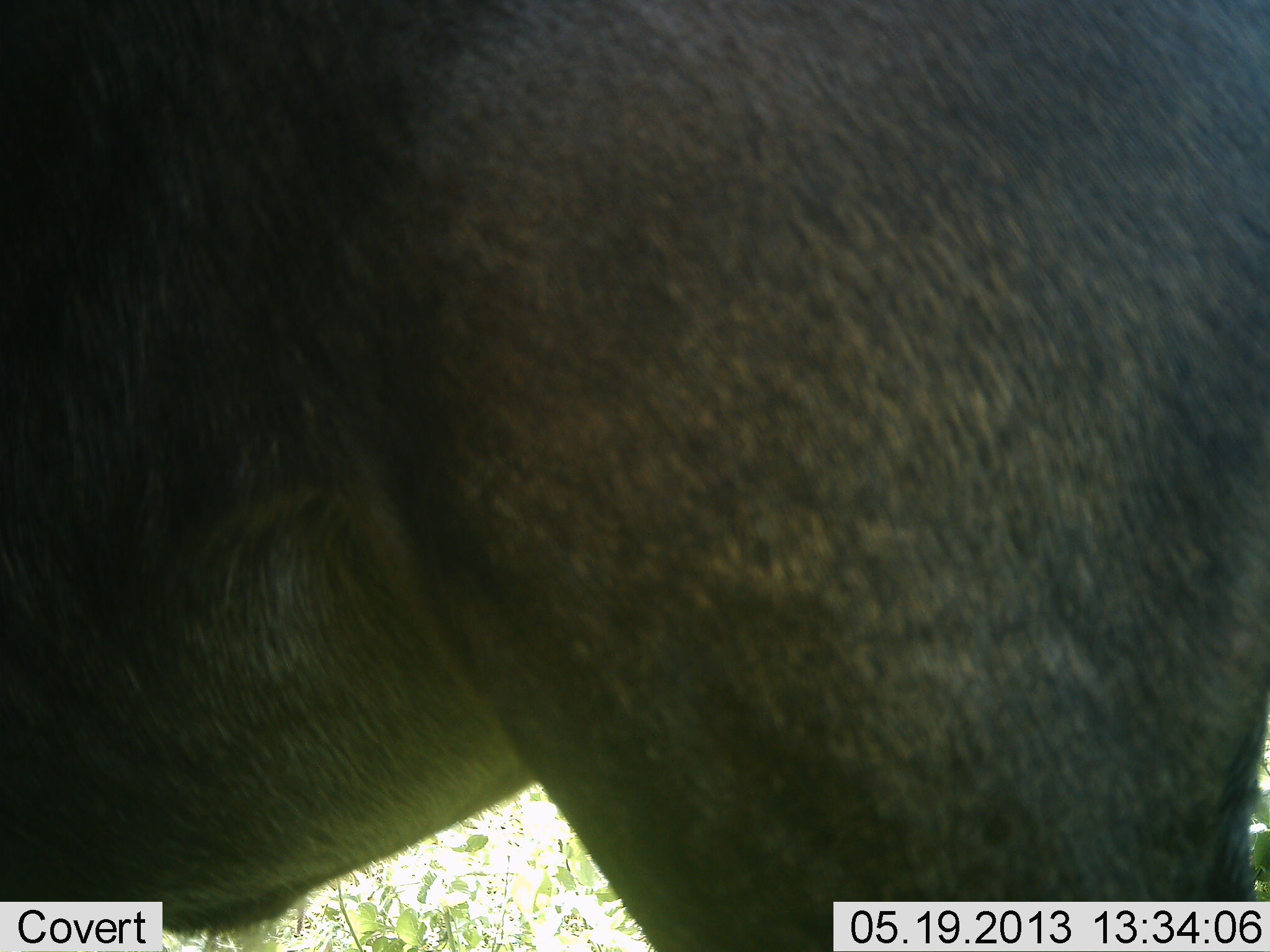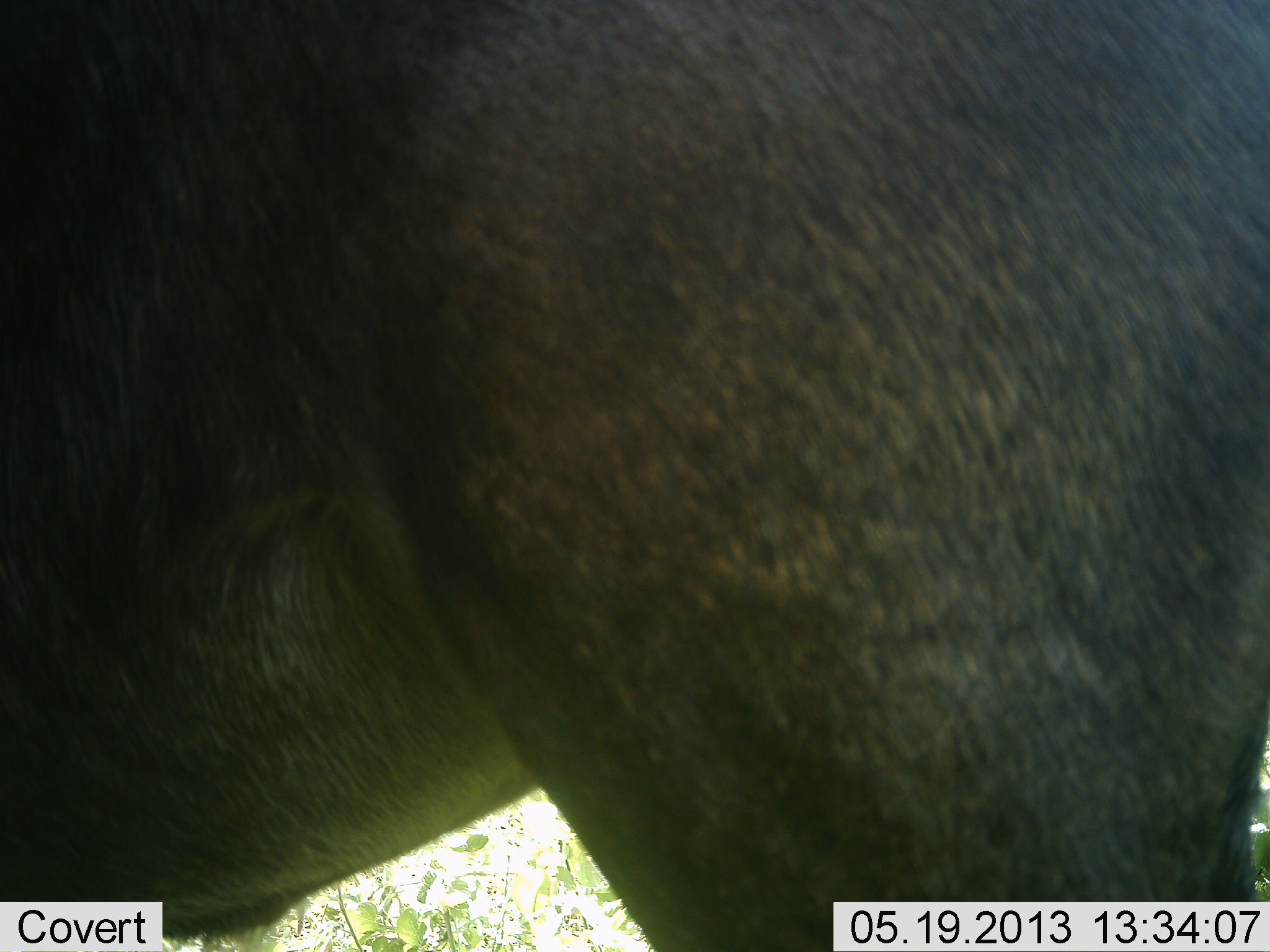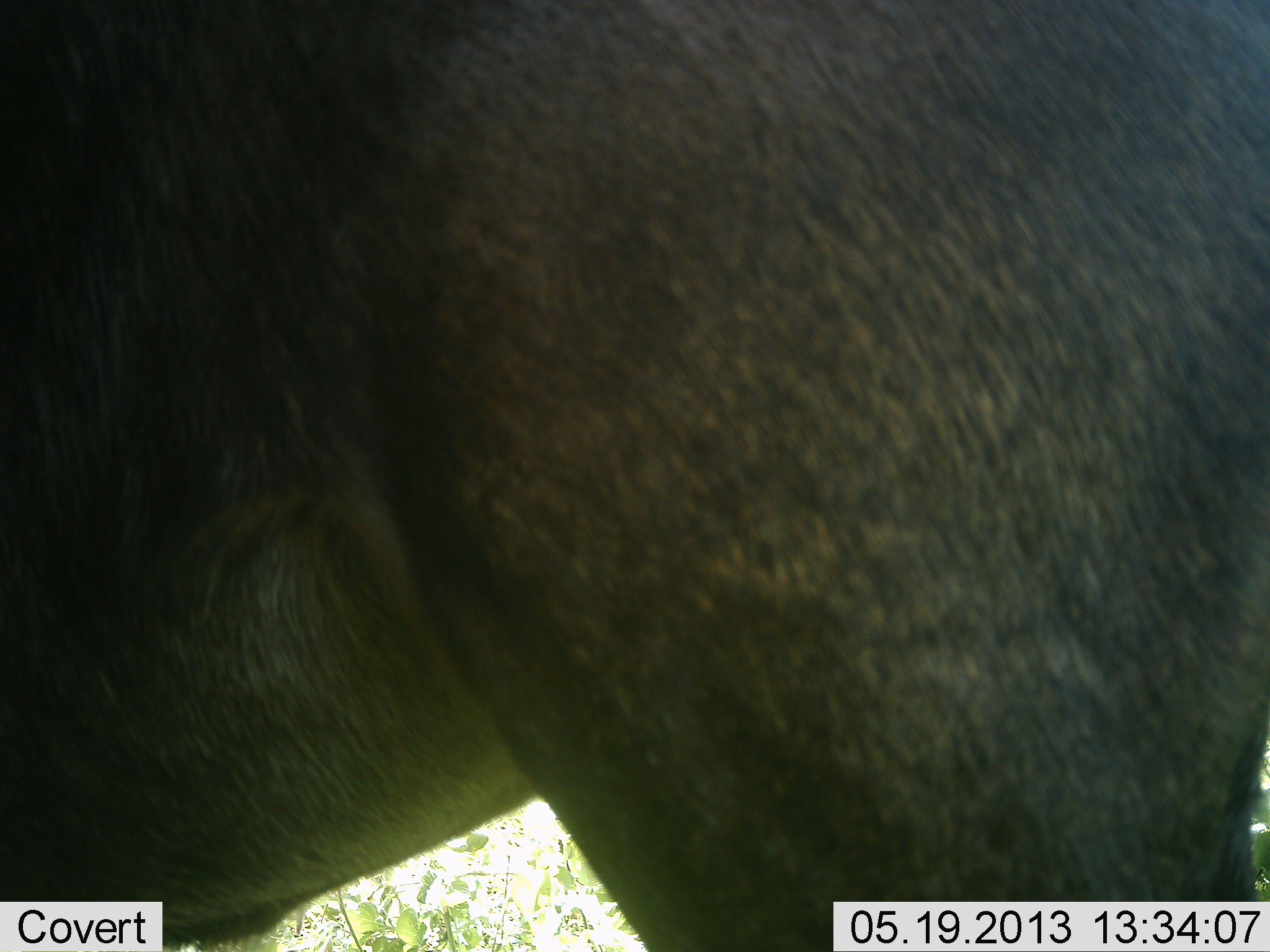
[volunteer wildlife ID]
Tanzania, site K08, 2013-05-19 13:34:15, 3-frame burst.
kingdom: Animalia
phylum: Chordata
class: Mammalia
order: Artiodactyla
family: Bovidae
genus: Connochaetes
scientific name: Connochaetes taurinus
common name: blue wildebeest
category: wildebeest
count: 1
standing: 100%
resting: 0%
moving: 0%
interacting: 0%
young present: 0%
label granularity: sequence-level